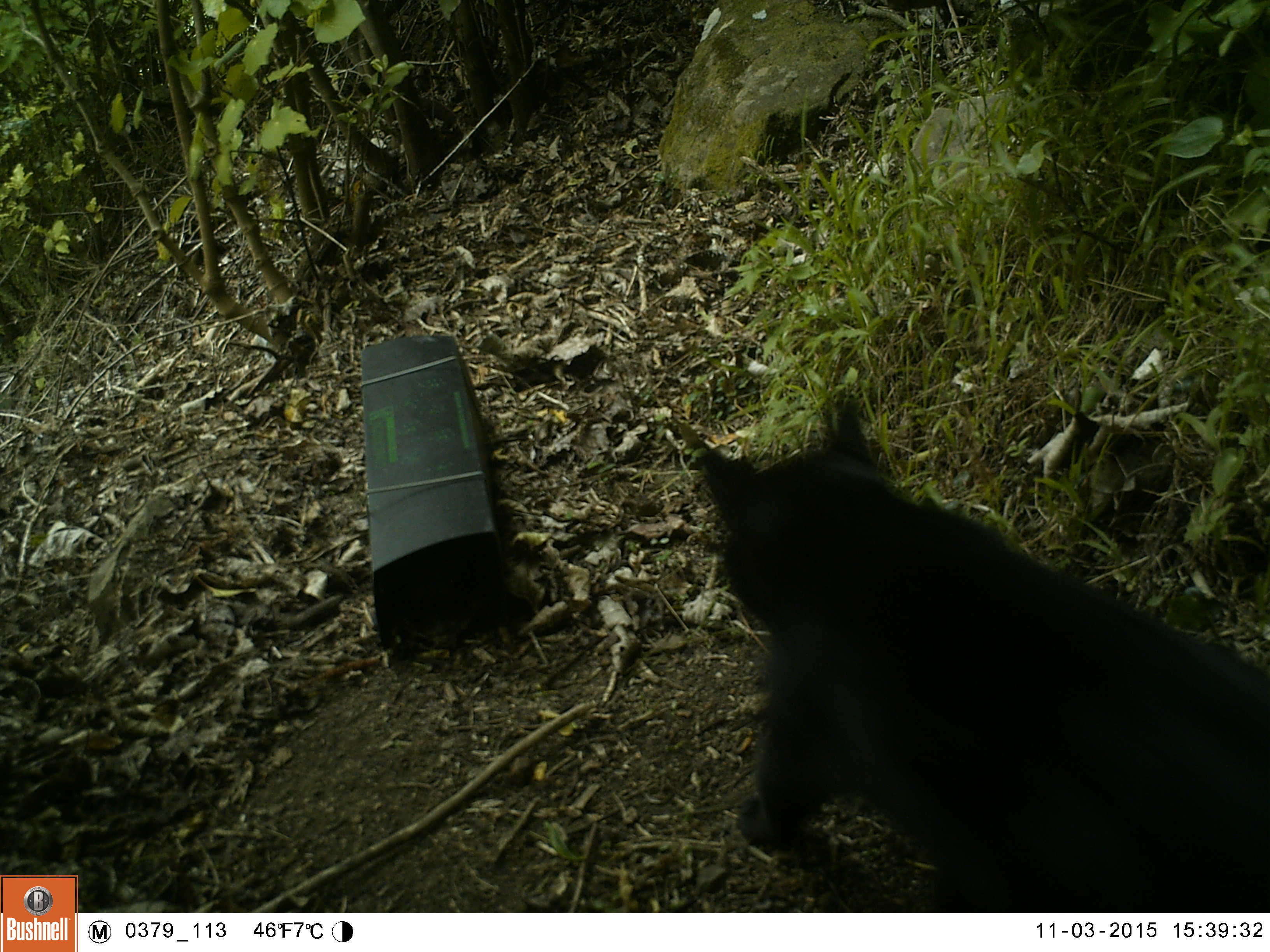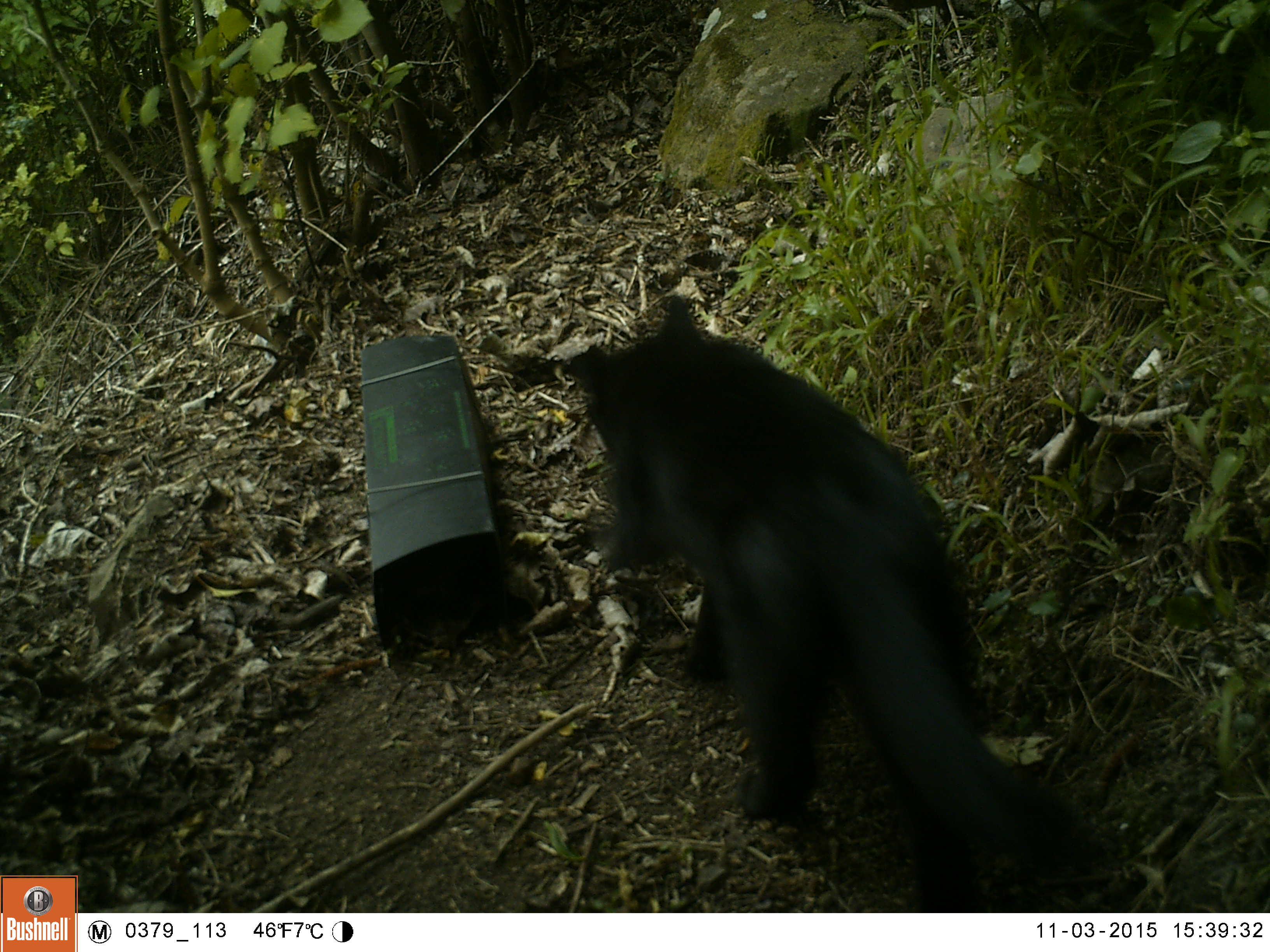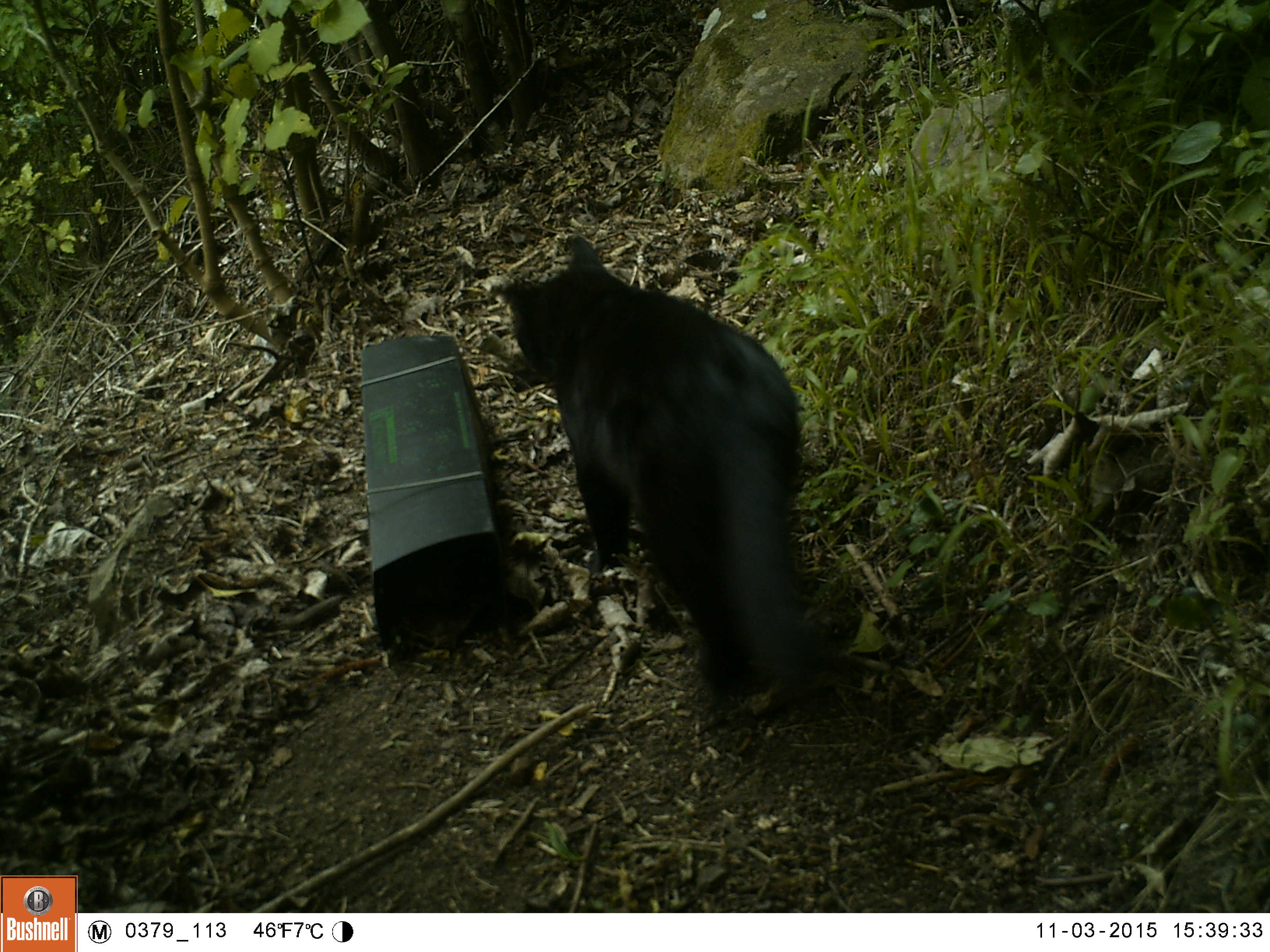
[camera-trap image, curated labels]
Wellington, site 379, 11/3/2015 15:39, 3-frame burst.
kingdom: Animalia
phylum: Chordata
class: Mammalia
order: Carnivora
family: Felidae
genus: Felis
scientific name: Felis catus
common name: cat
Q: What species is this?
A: Cat (Felis catus).